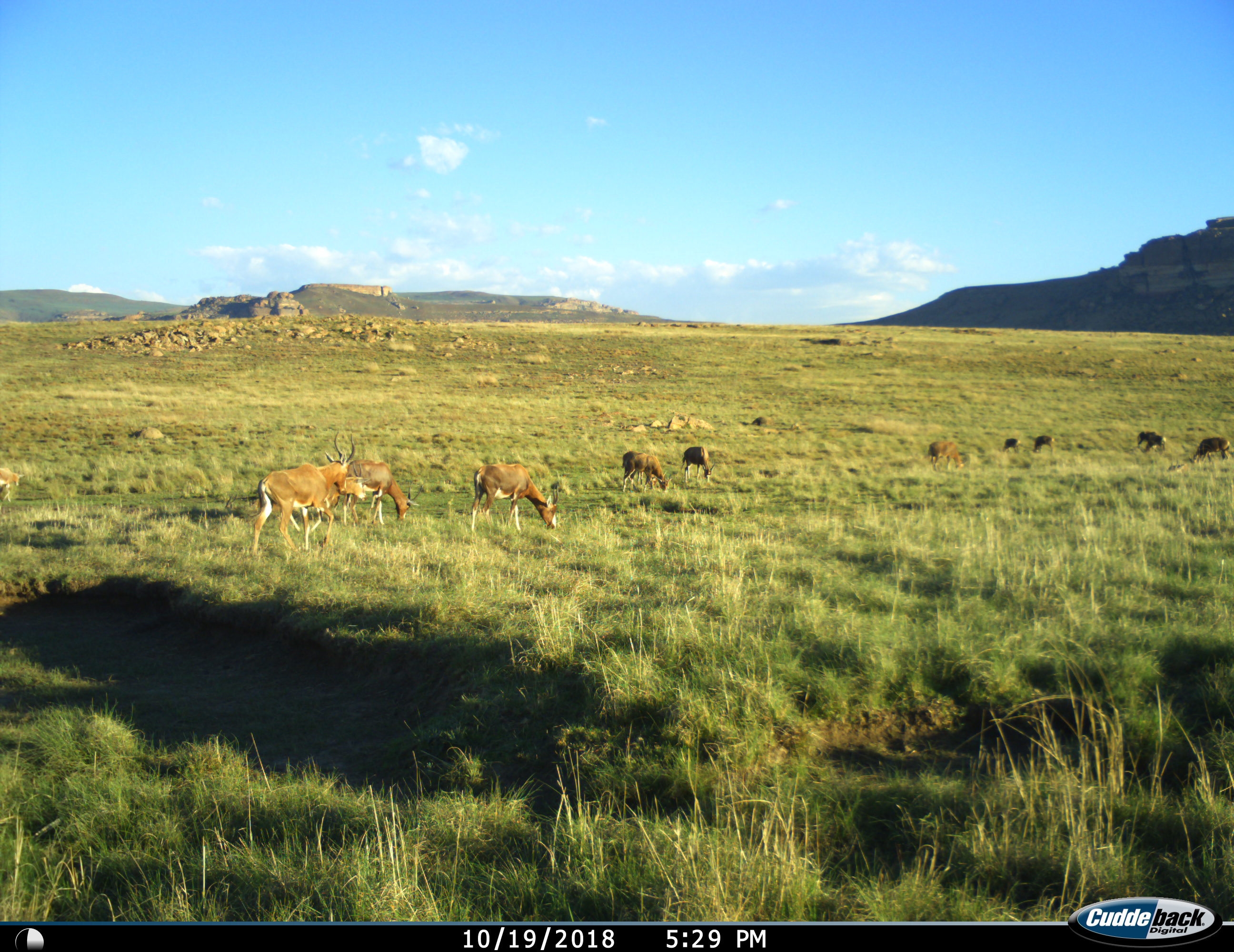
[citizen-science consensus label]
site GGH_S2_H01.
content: unidentified animal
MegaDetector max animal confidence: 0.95